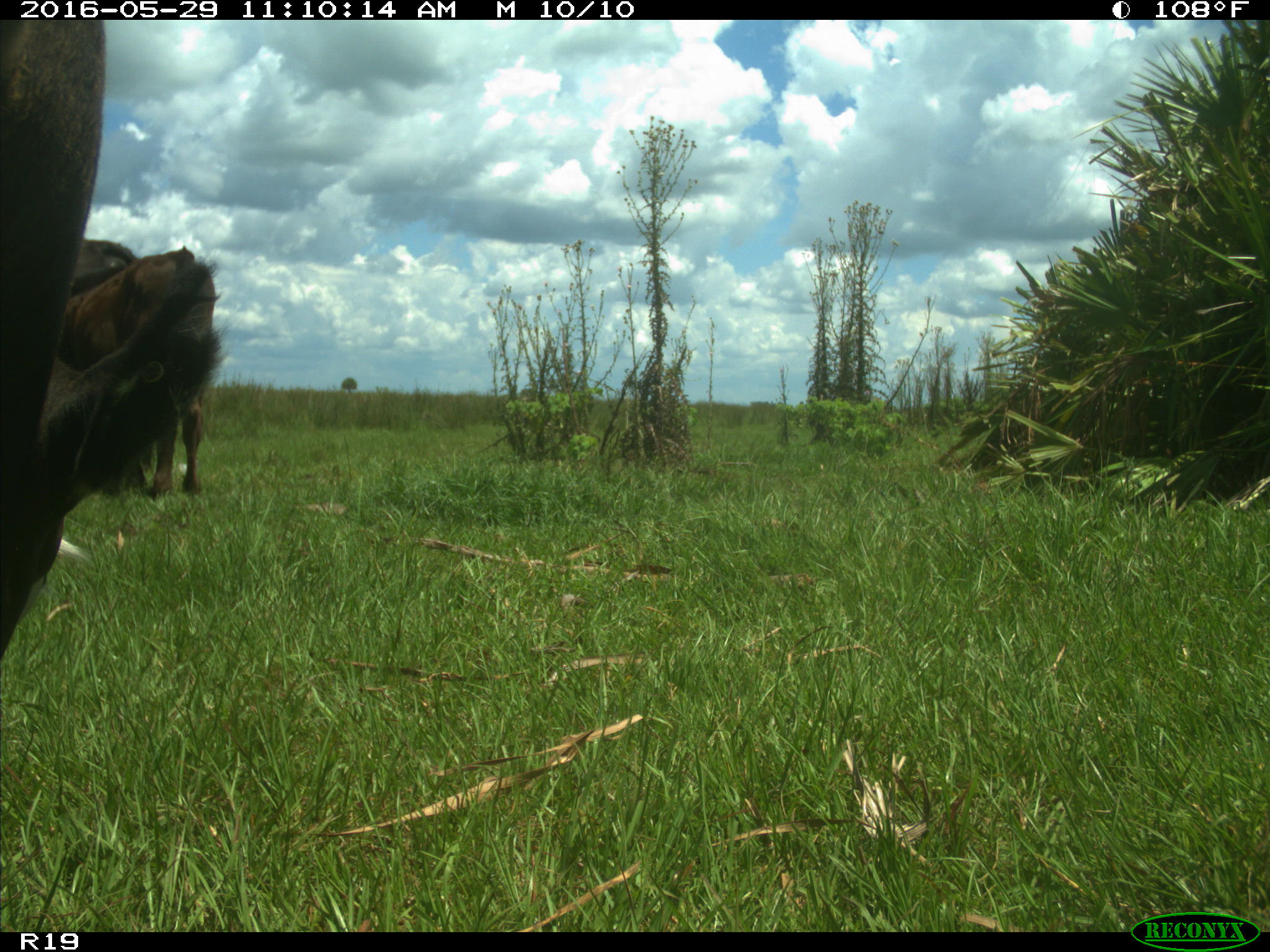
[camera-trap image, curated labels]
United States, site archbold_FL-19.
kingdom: Animalia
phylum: Chordata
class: Mammalia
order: Artiodactyla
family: Bovidae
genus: Bos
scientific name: Bos taurus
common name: domestic cow